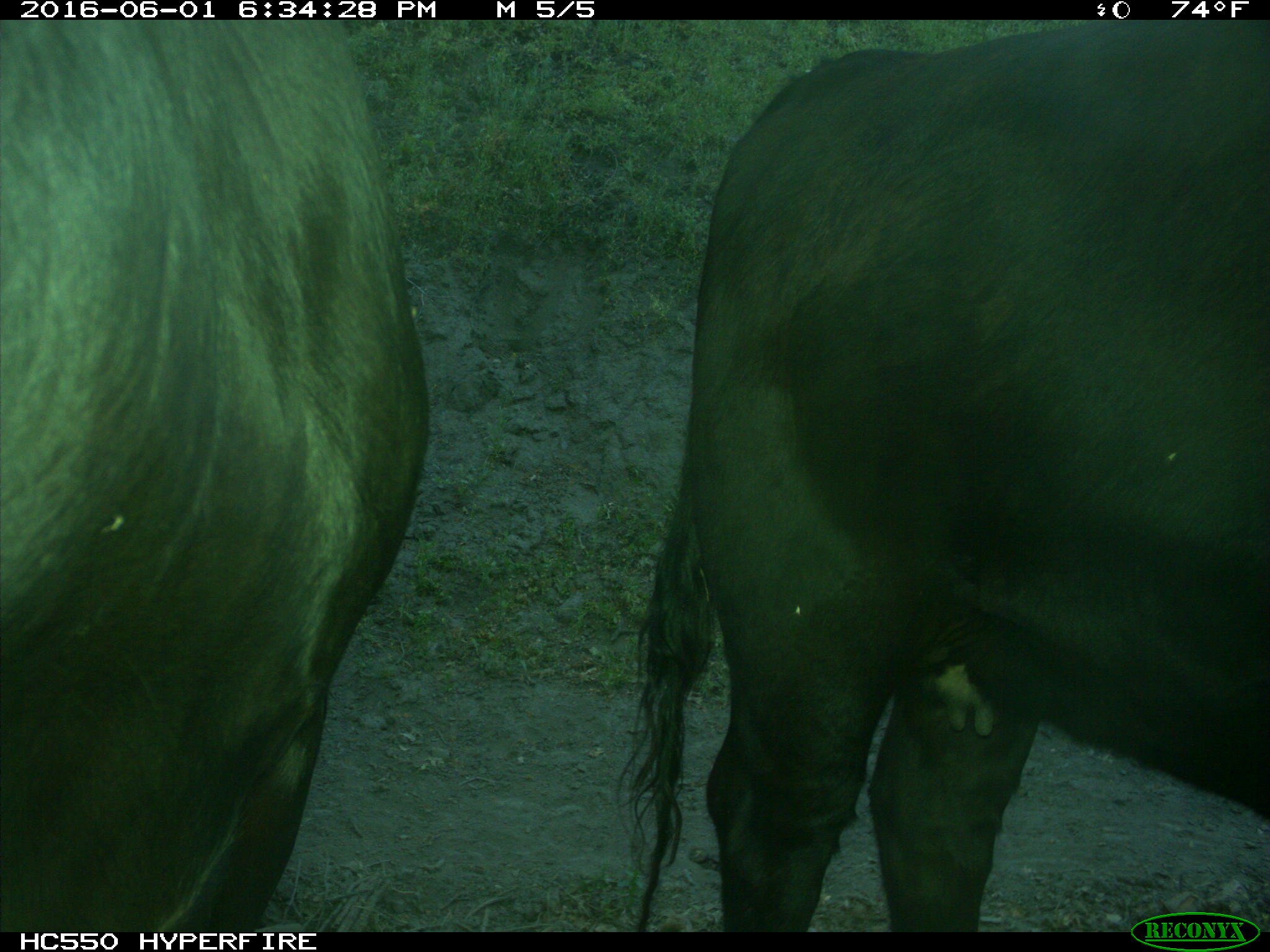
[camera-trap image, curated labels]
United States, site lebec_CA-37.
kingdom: Animalia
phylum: Chordata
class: Mammalia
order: Artiodactyla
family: Bovidae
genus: Bos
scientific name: Bos taurus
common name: domestic cow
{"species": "Bos taurus (domestic cow)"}